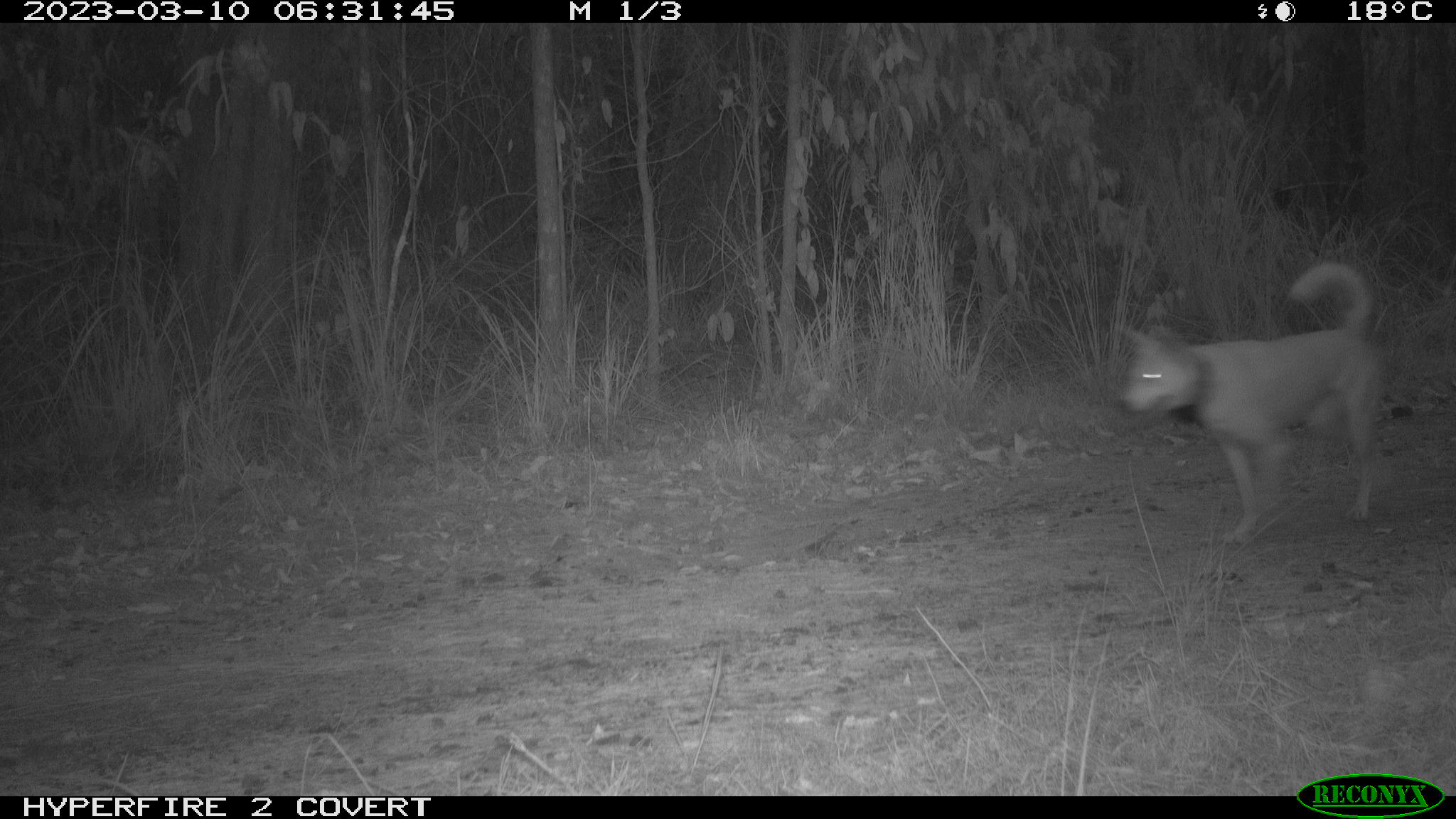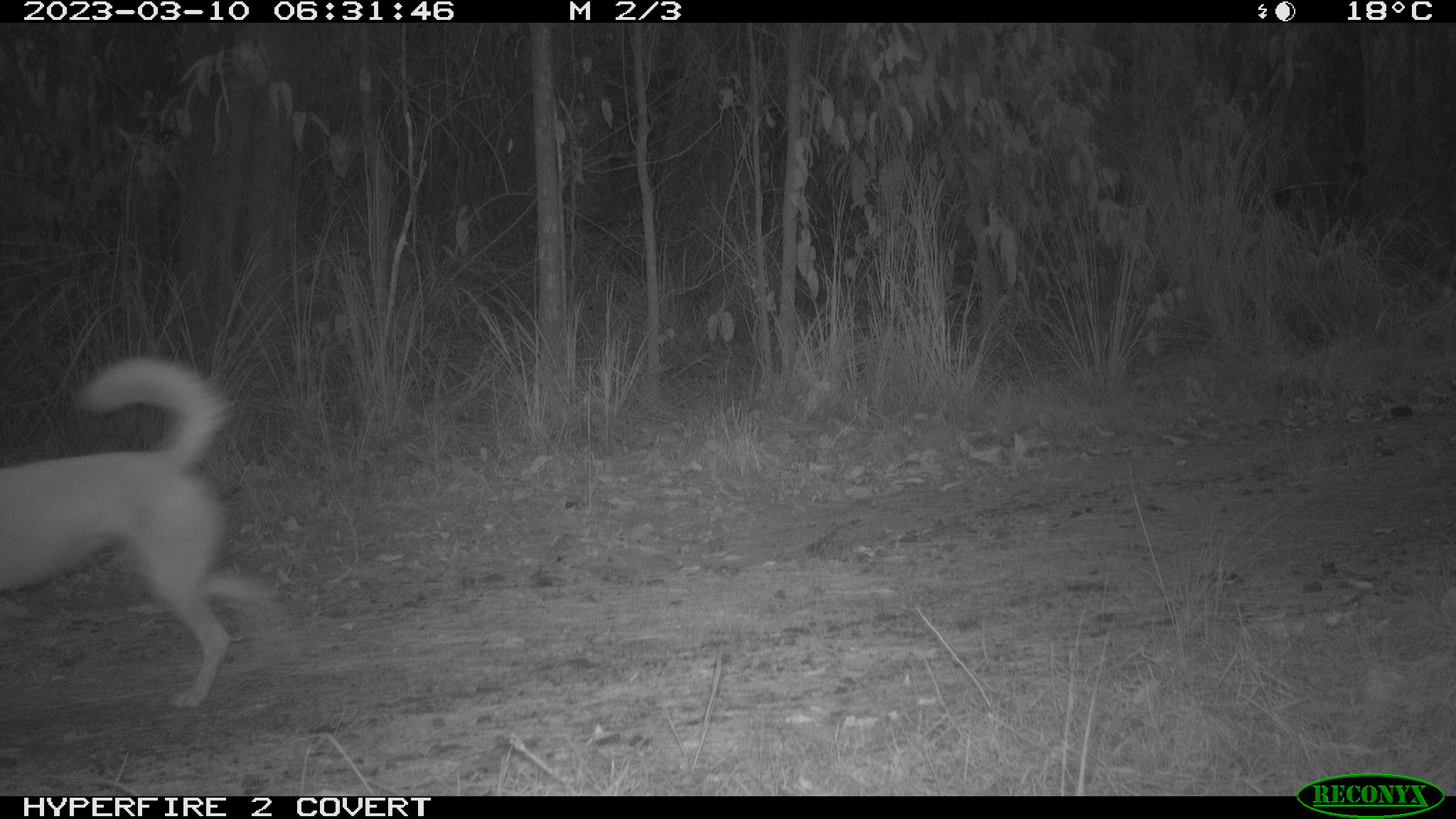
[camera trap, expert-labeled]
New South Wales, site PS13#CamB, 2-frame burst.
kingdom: Animalia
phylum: Chordata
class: Mammalia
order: Carnivora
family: Canidae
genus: Canis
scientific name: Canis familiaris dingo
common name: dingo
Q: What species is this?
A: Dingo (Canis familiaris dingo).